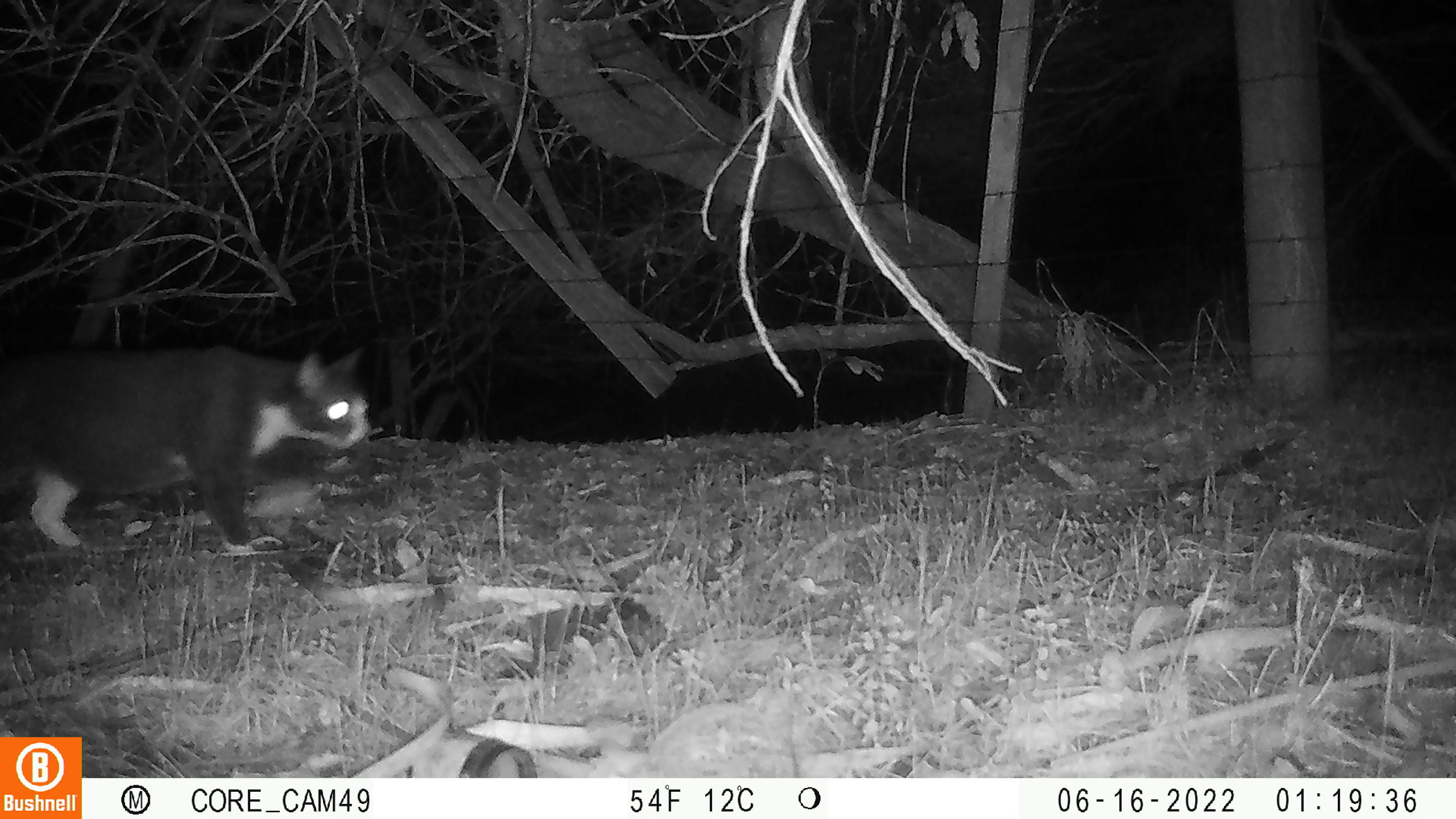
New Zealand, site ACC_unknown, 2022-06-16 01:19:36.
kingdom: Animalia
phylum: Chordata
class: Mammalia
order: Carnivora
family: Felidae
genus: Felis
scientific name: Felis catus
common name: domestic cat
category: cat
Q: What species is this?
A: Cat (domestic cat) (Felis catus).